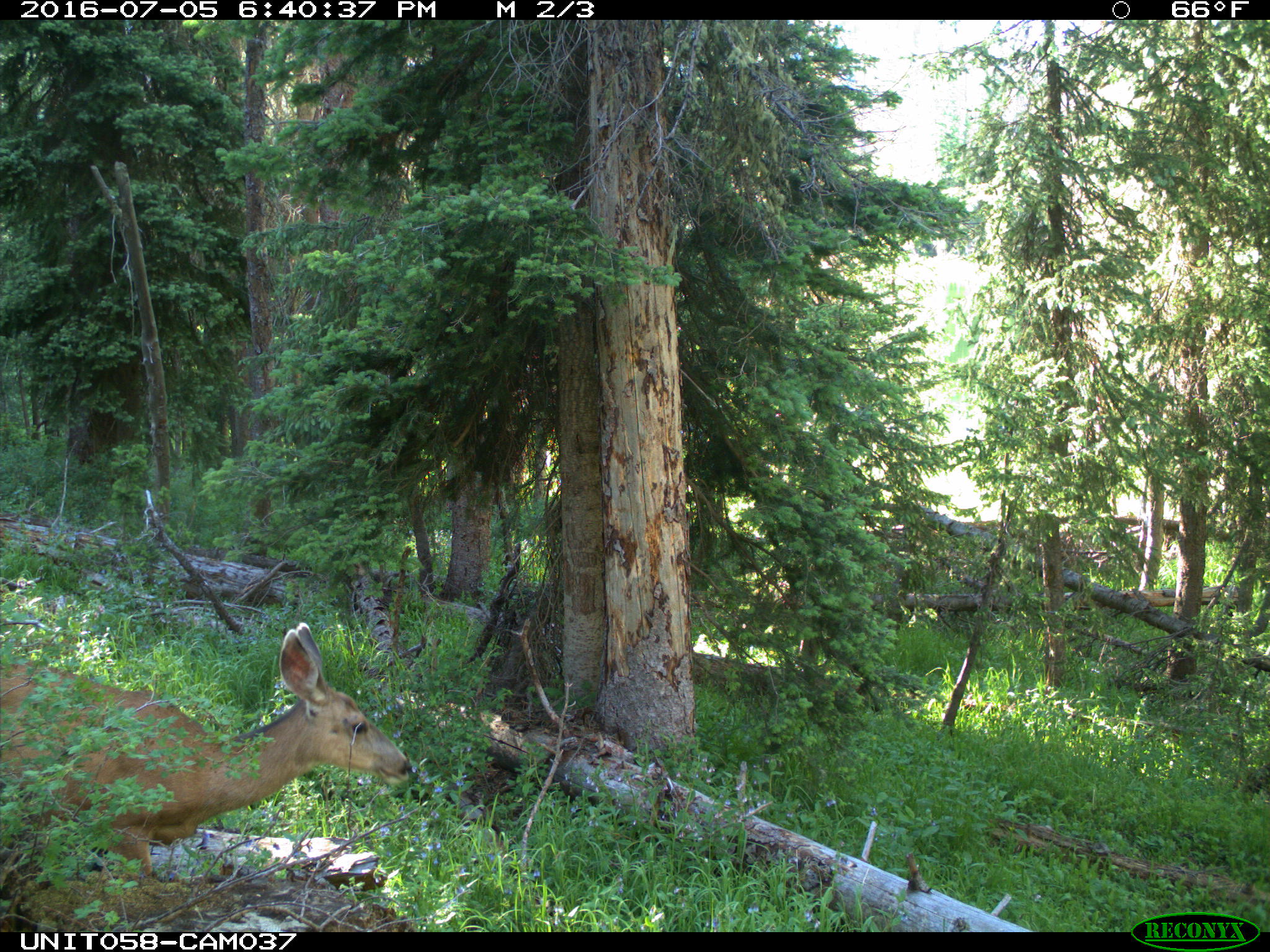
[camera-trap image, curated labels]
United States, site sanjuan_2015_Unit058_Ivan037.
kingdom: Animalia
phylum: Chordata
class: Mammalia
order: Artiodactyla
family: Cervidae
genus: Odocoileus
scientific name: Odocoileus hemionus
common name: mule deer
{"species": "Odocoileus hemionus (mule deer)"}